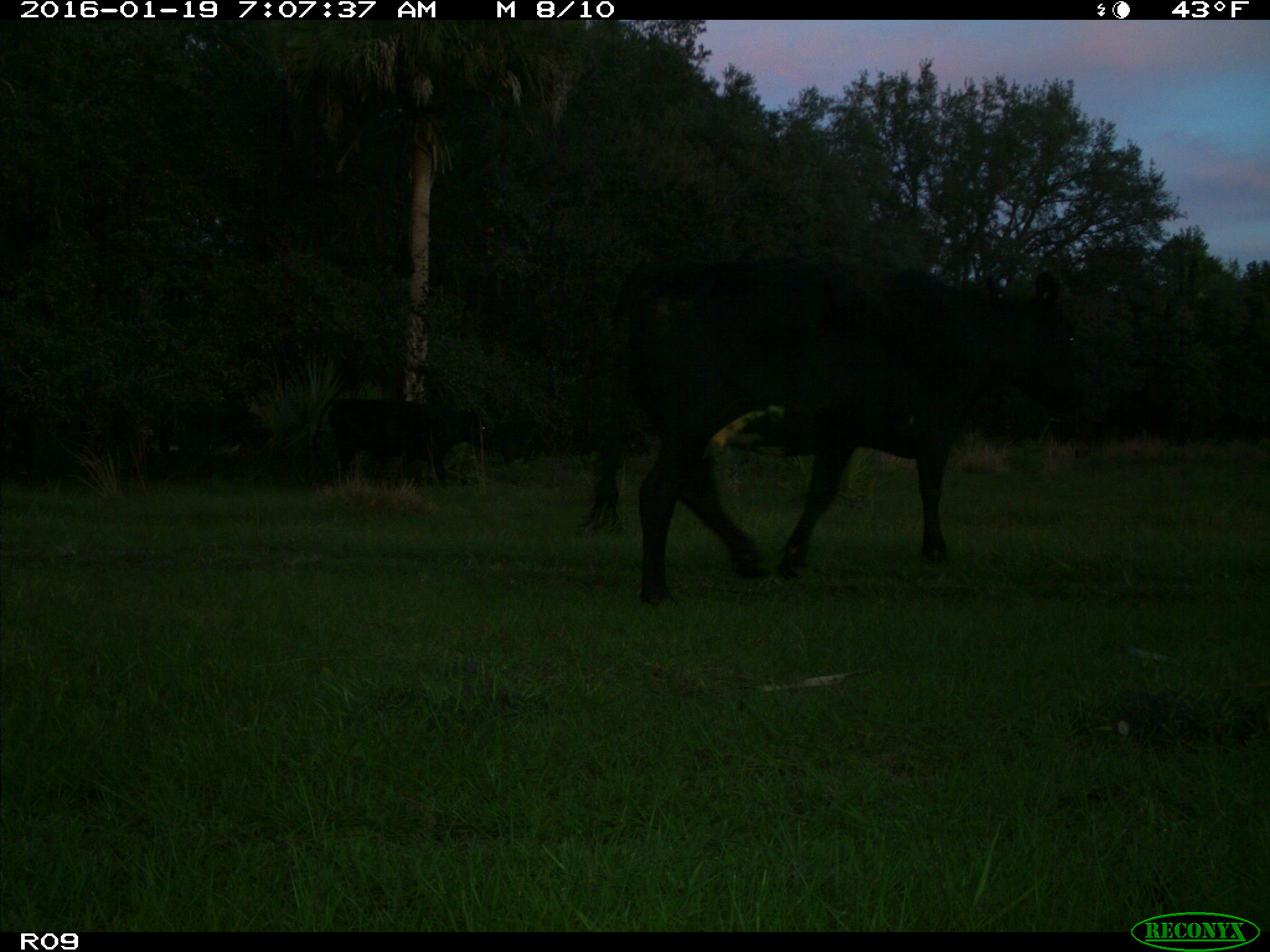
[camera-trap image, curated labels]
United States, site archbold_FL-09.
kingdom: Animalia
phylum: Chordata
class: Mammalia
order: Artiodactyla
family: Bovidae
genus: Bos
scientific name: Bos taurus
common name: domestic cow